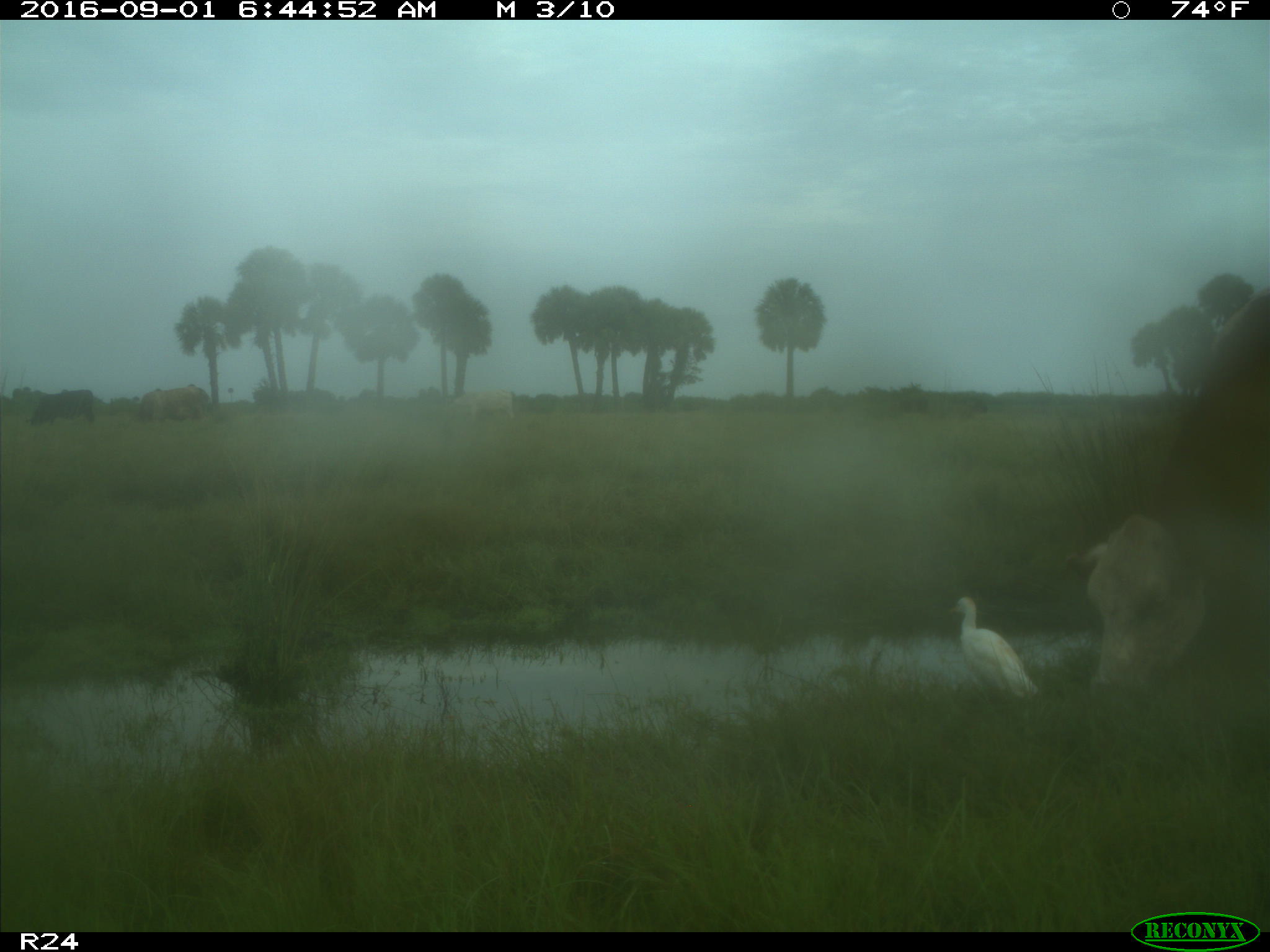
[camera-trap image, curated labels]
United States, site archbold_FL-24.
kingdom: Animalia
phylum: Chordata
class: Mammalia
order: Artiodactyla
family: Bovidae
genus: Bos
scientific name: Bos taurus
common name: domestic cow